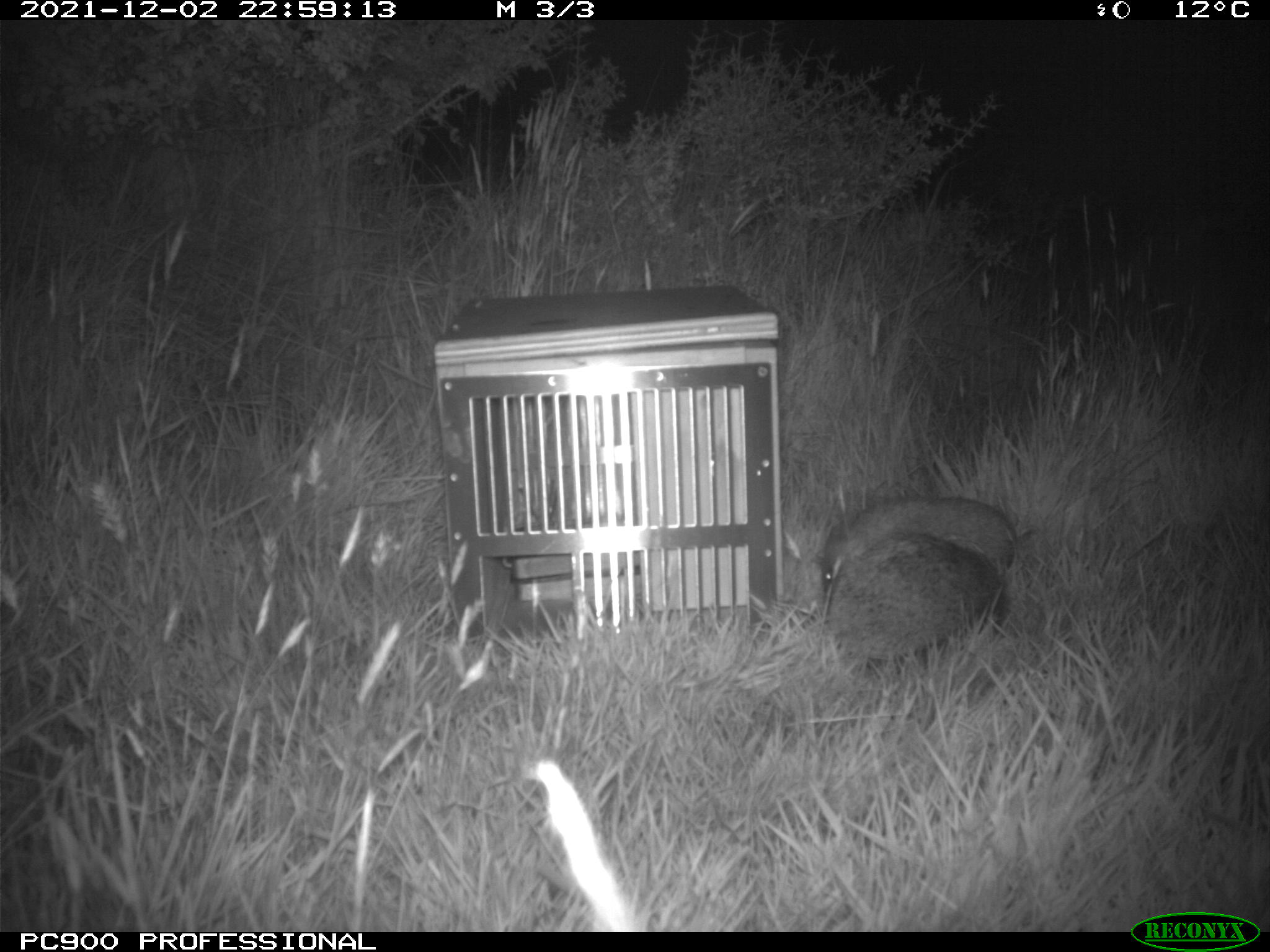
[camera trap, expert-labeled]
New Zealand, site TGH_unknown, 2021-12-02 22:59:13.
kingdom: Animalia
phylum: Chordata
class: Mammalia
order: Eulipotyphla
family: Erinaceidae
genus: Erinaceus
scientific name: Erinaceus europaeus europaeus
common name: european hedgehog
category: hedgehog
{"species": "hedgehog (european hedgehog) (Erinaceus europaeus europaeus)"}